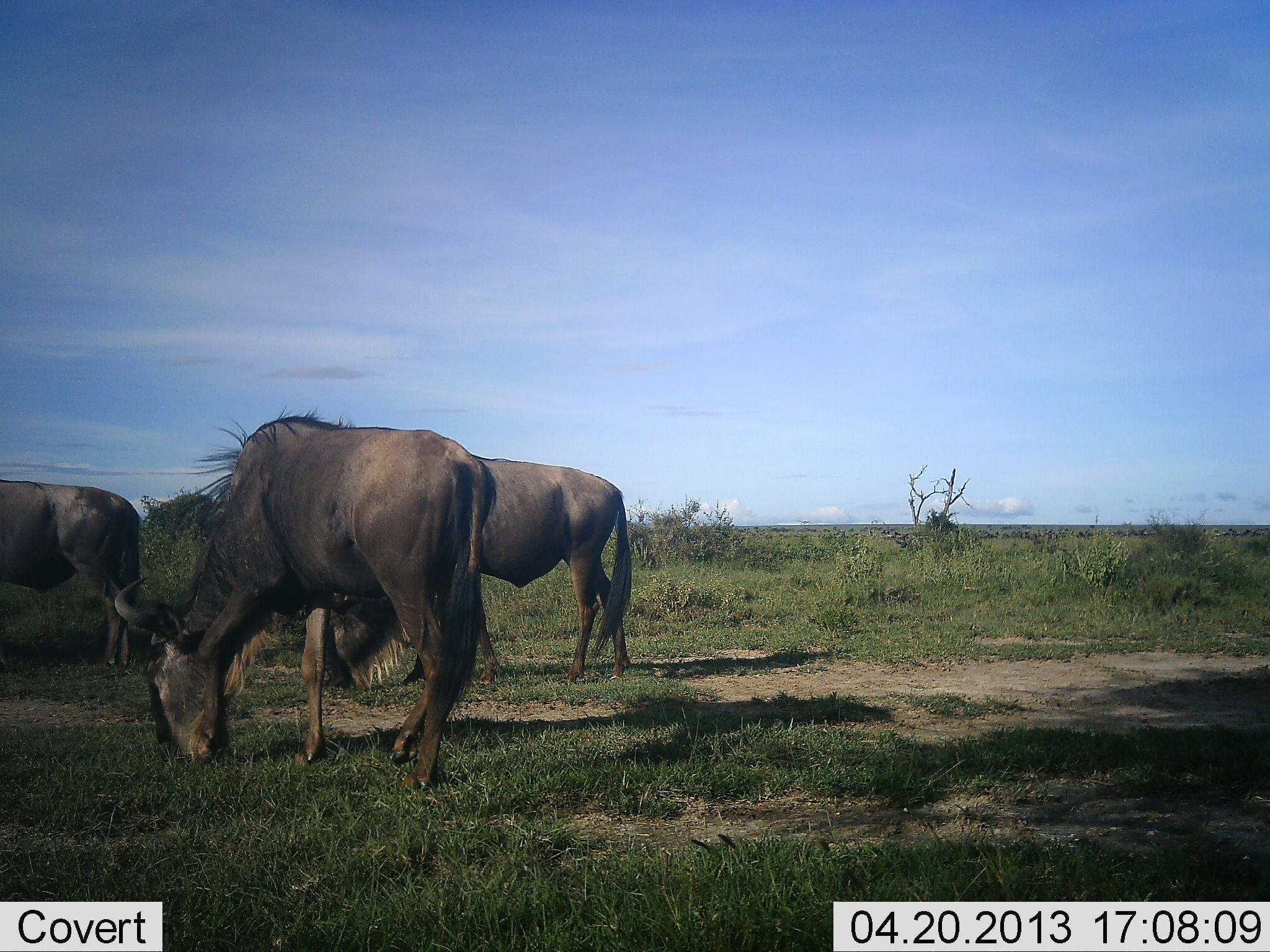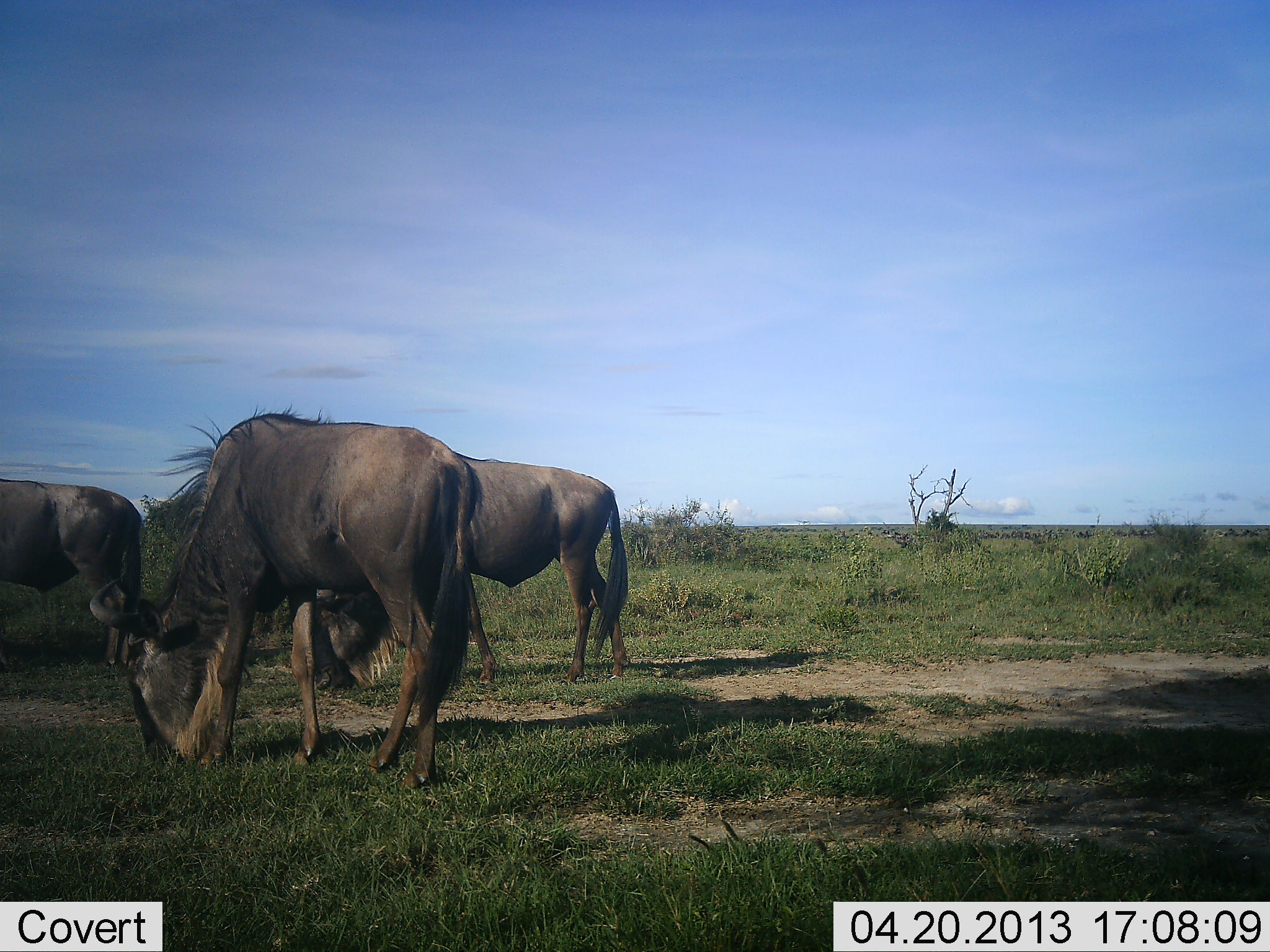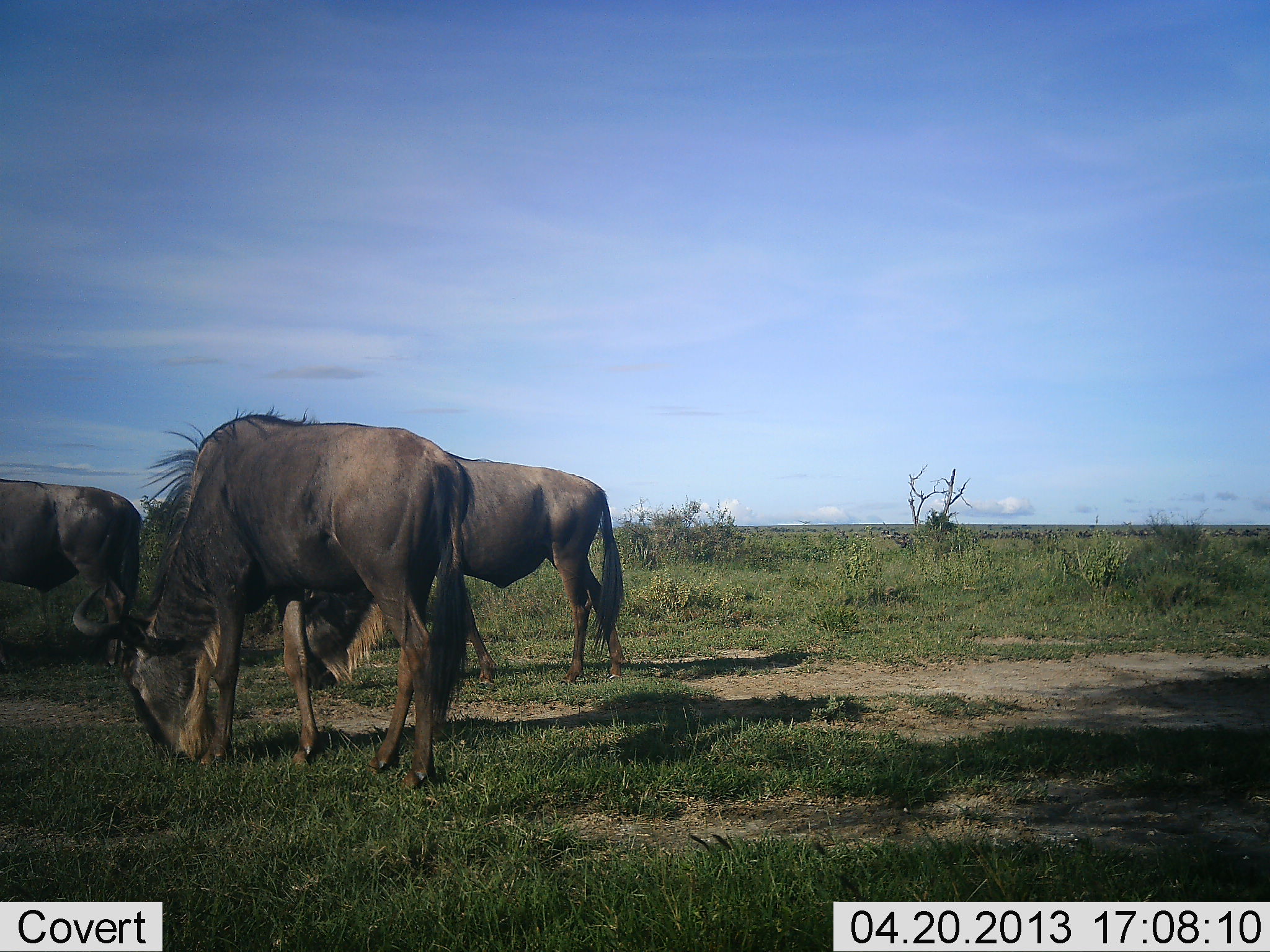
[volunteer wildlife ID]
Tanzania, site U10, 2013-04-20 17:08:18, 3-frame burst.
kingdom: Animalia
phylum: Chordata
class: Mammalia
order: Artiodactyla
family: Bovidae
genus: Connochaetes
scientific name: Connochaetes taurinus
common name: blue wildebeest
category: wildebeest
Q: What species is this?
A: Wildebeest (blue wildebeest) (Connochaetes taurinus).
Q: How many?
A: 3.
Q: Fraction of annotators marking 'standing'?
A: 54%.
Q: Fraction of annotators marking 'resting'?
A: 8%.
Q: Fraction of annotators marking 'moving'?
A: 15%.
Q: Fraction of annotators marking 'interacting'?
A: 0%.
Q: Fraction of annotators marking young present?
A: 0%.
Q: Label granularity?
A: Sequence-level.